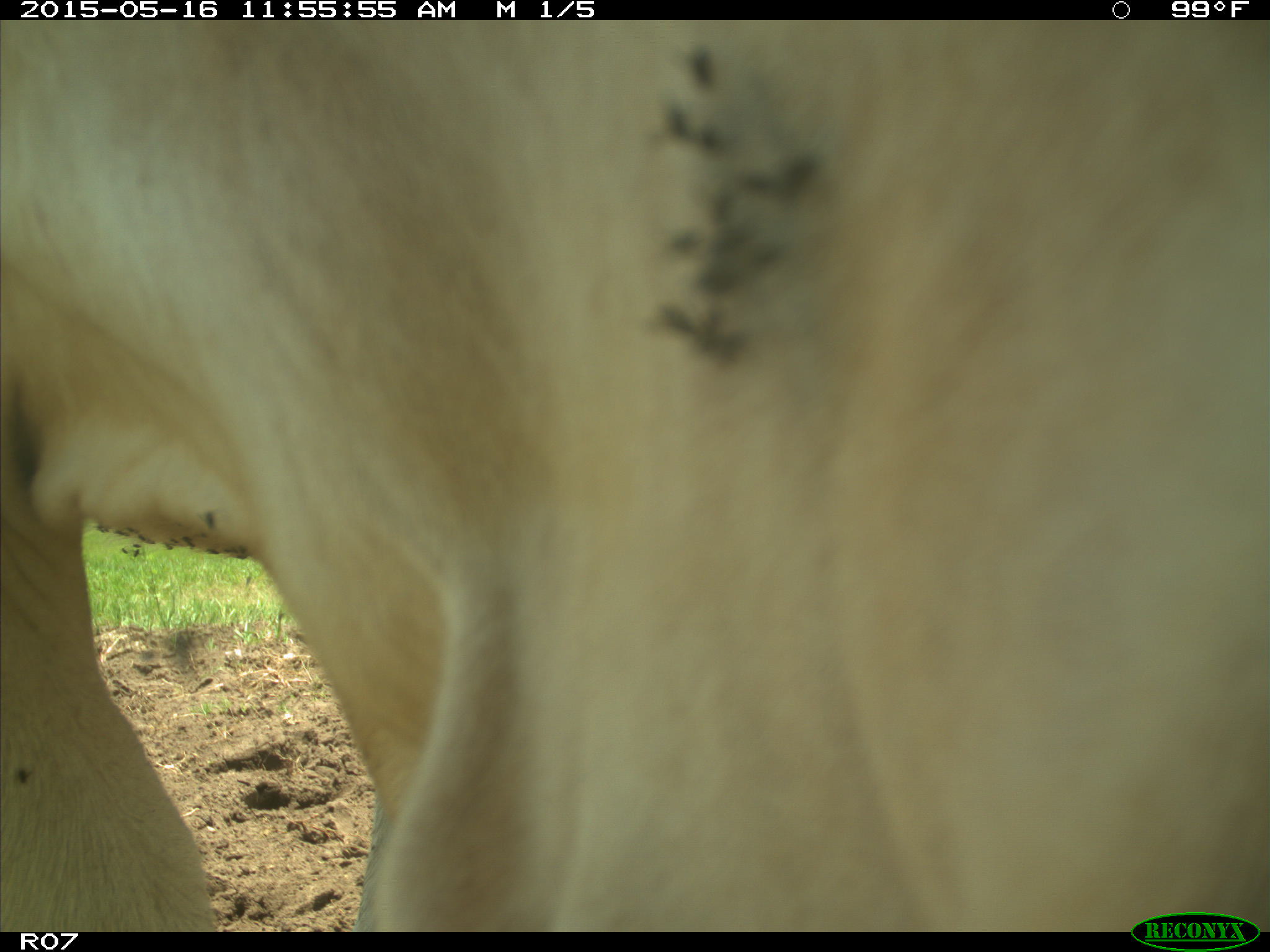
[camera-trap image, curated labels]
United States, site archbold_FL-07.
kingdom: Animalia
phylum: Chordata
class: Mammalia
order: Artiodactyla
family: Bovidae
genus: Bos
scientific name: Bos taurus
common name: domestic cow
Bos taurus (domestic cow).